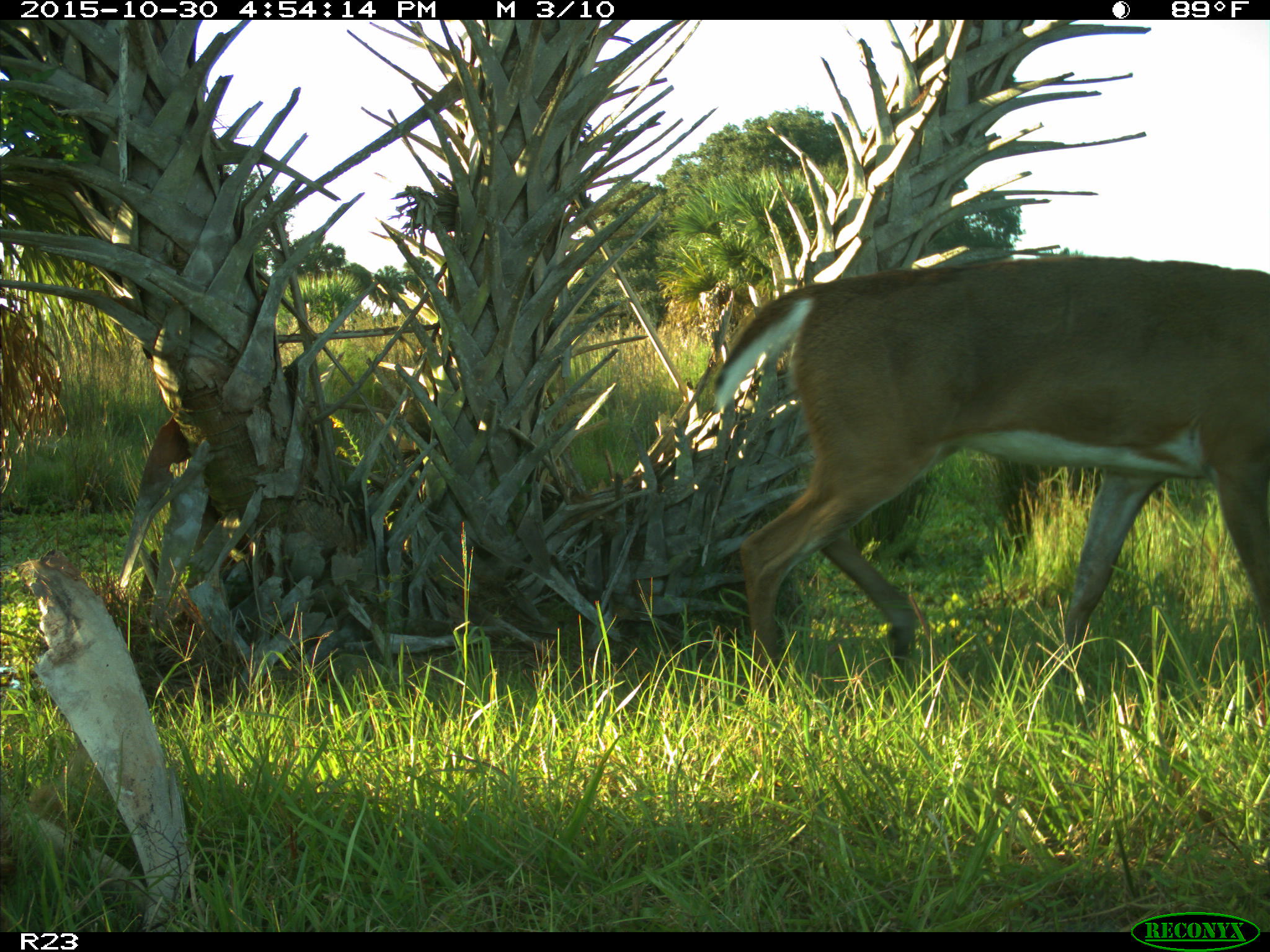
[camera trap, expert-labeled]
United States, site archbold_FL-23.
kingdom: Animalia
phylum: Chordata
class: Mammalia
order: Artiodactyla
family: Cervidae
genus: Odocoileus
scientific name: Odocoileus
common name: deer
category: unidentified deer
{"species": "unidentified deer (deer) (Odocoileus)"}